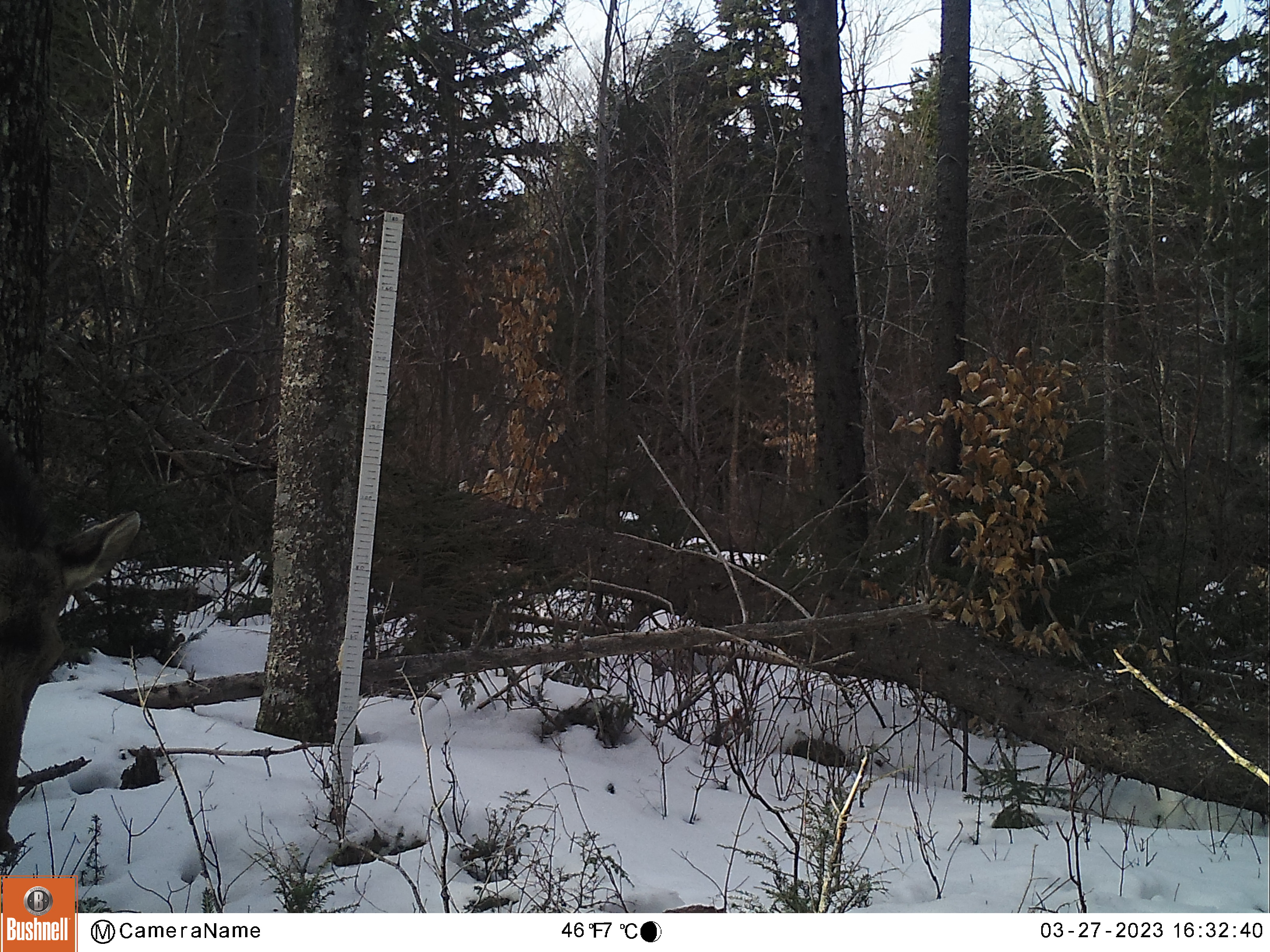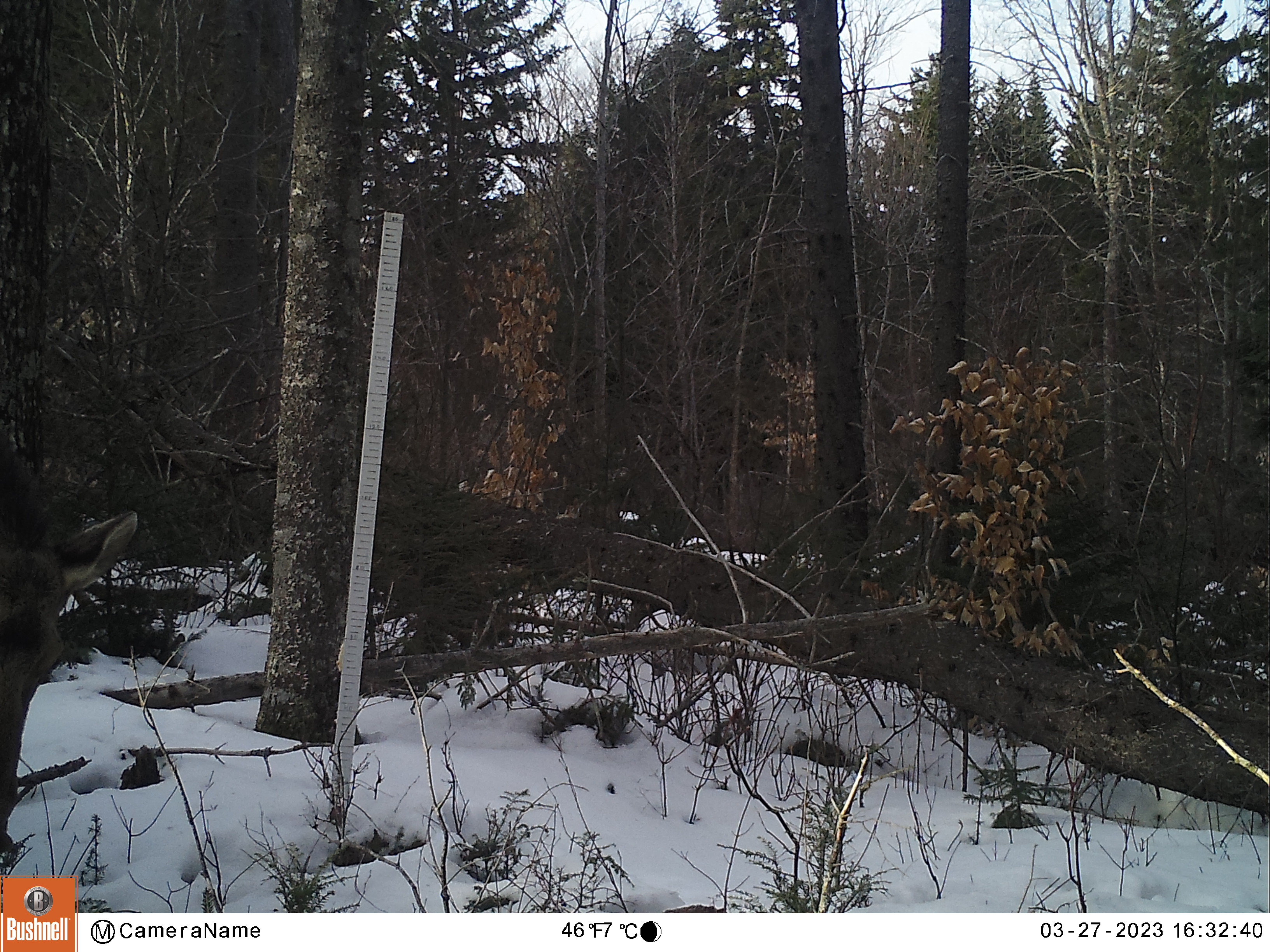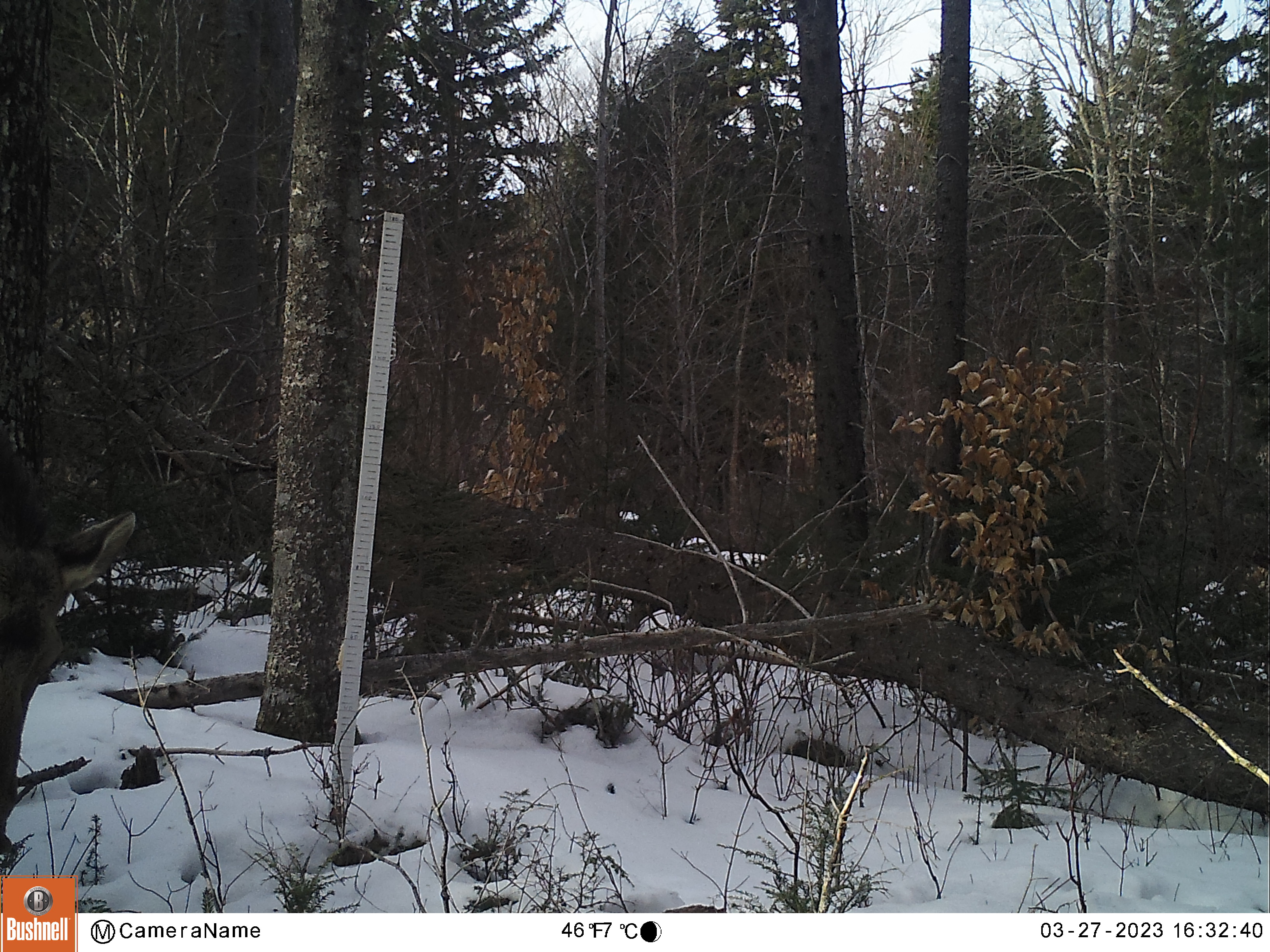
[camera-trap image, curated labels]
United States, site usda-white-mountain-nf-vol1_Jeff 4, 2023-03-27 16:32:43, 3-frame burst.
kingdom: Animalia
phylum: Chordata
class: Mammalia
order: Artiodactyla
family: Cervidae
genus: Alces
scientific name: Alces alces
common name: moose